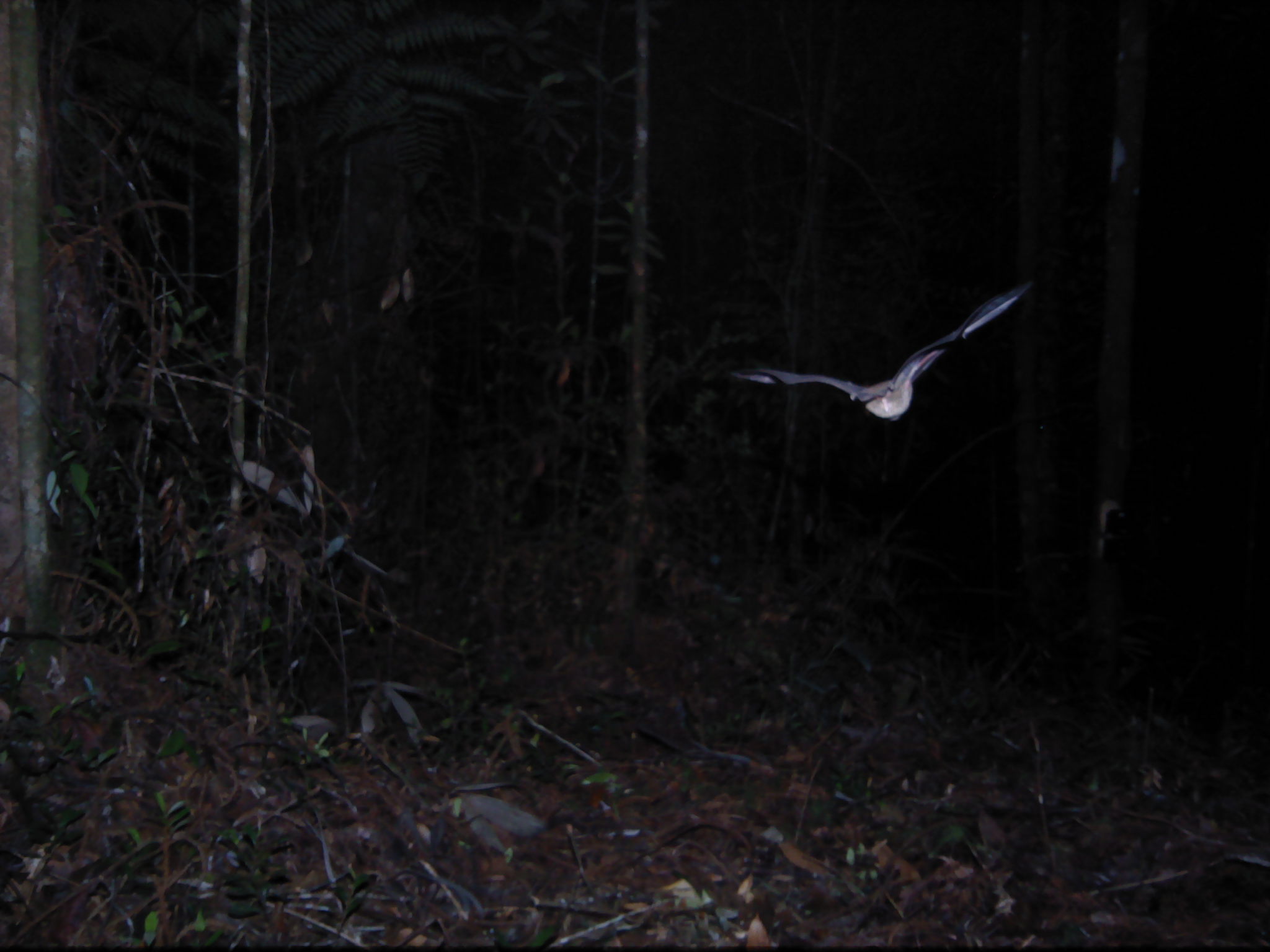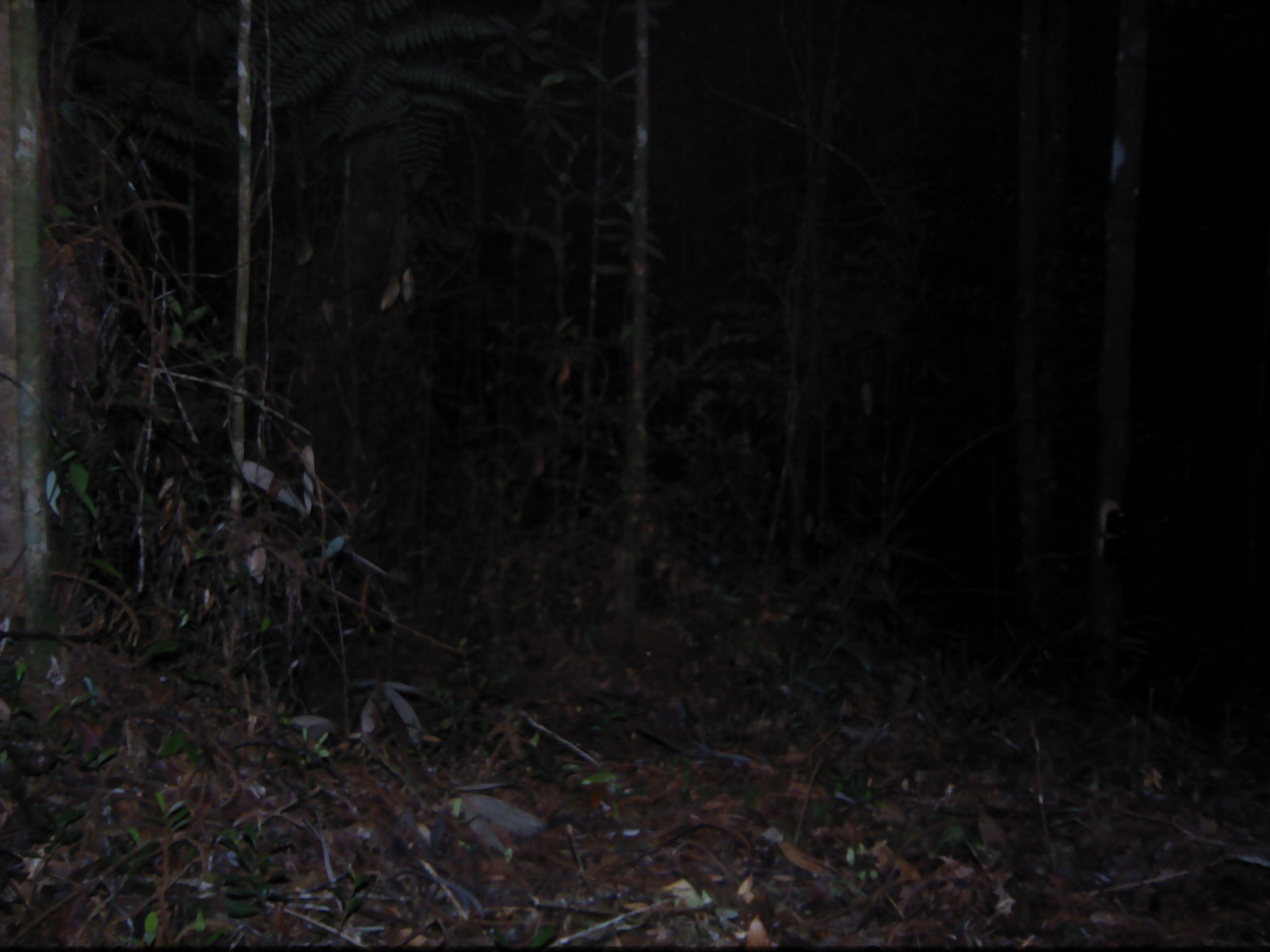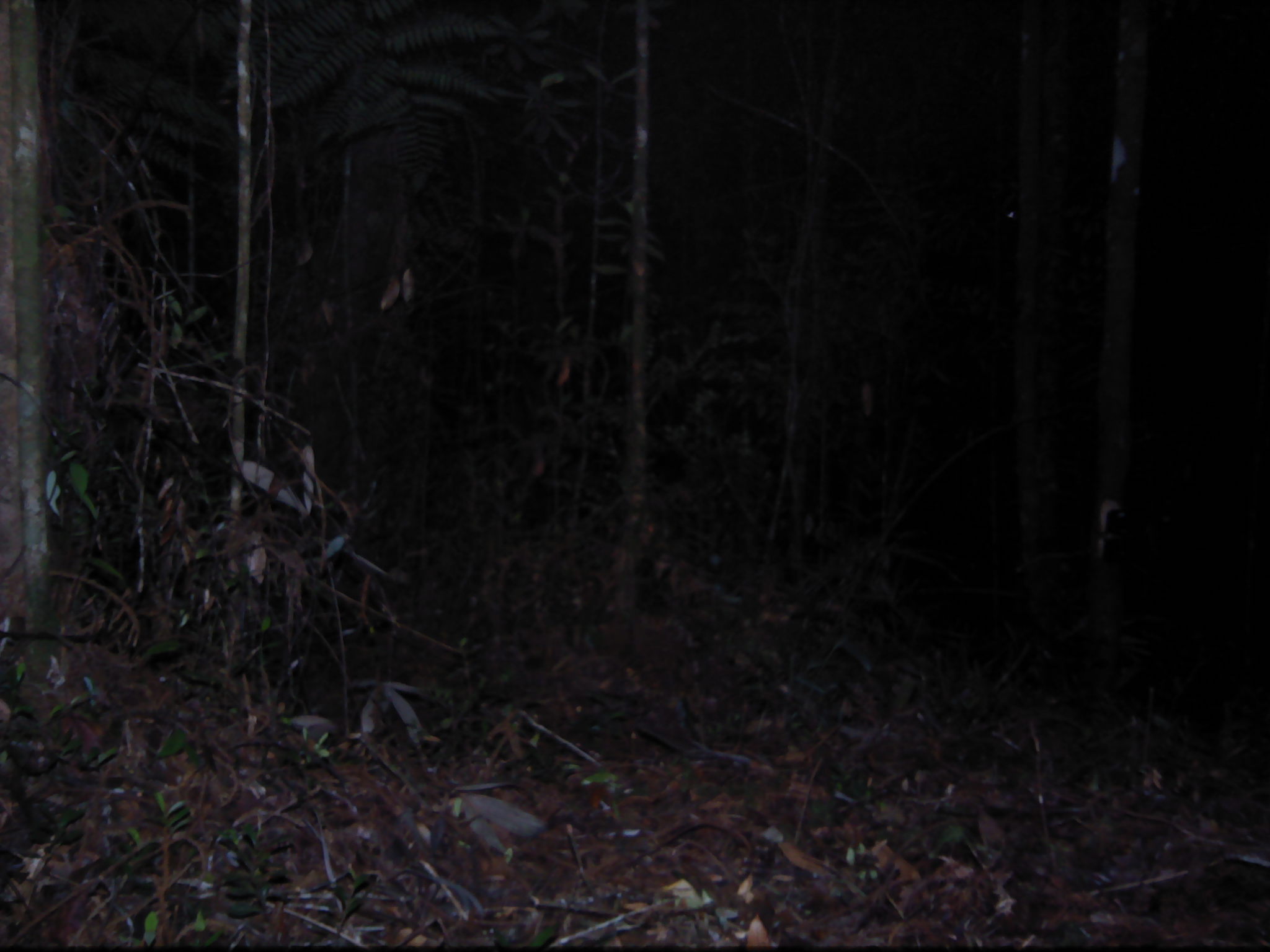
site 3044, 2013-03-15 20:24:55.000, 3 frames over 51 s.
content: unidentified animal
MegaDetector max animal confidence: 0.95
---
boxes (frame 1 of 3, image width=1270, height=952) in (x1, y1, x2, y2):
unknown: (726, 274, 1036, 421)